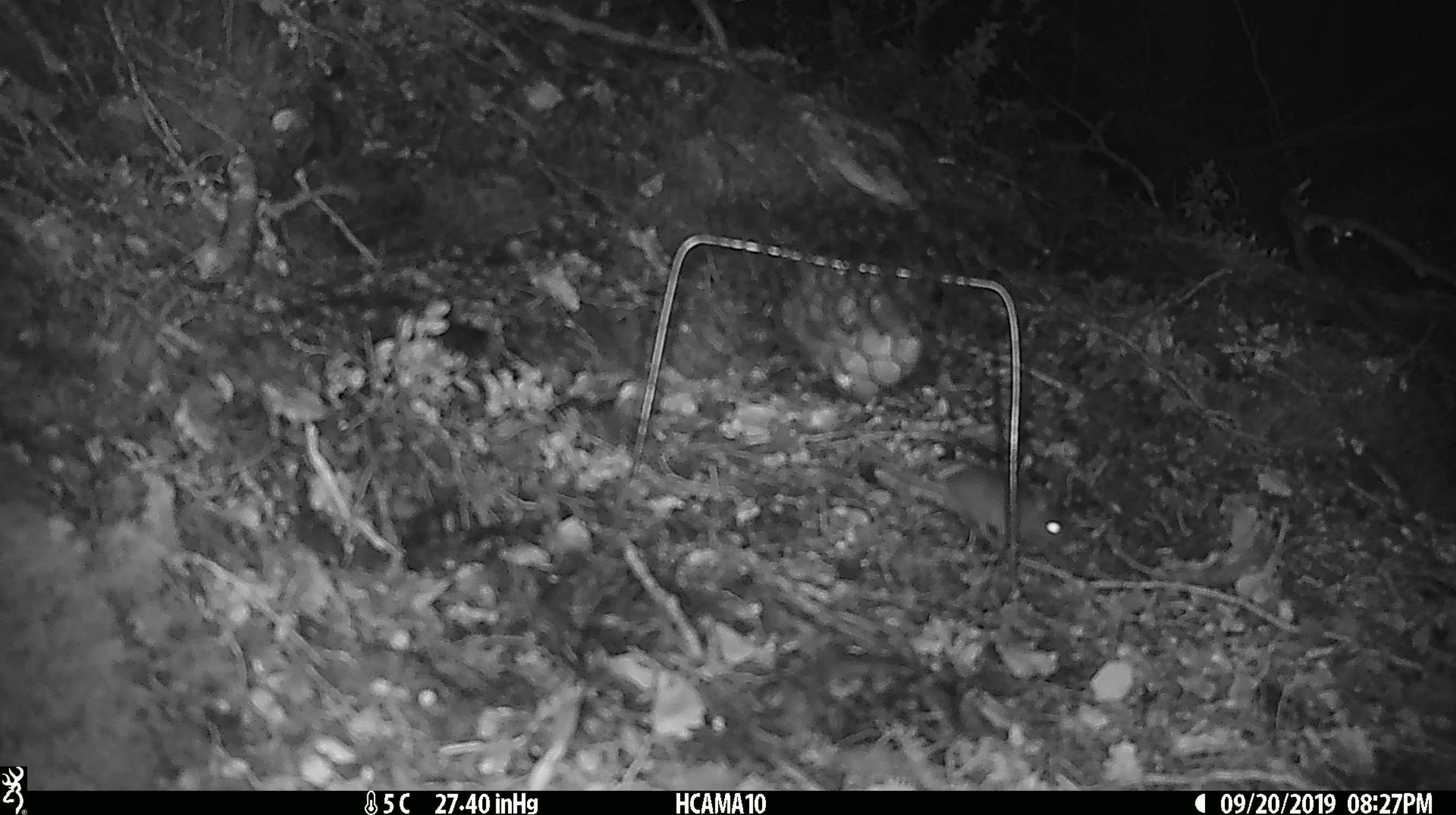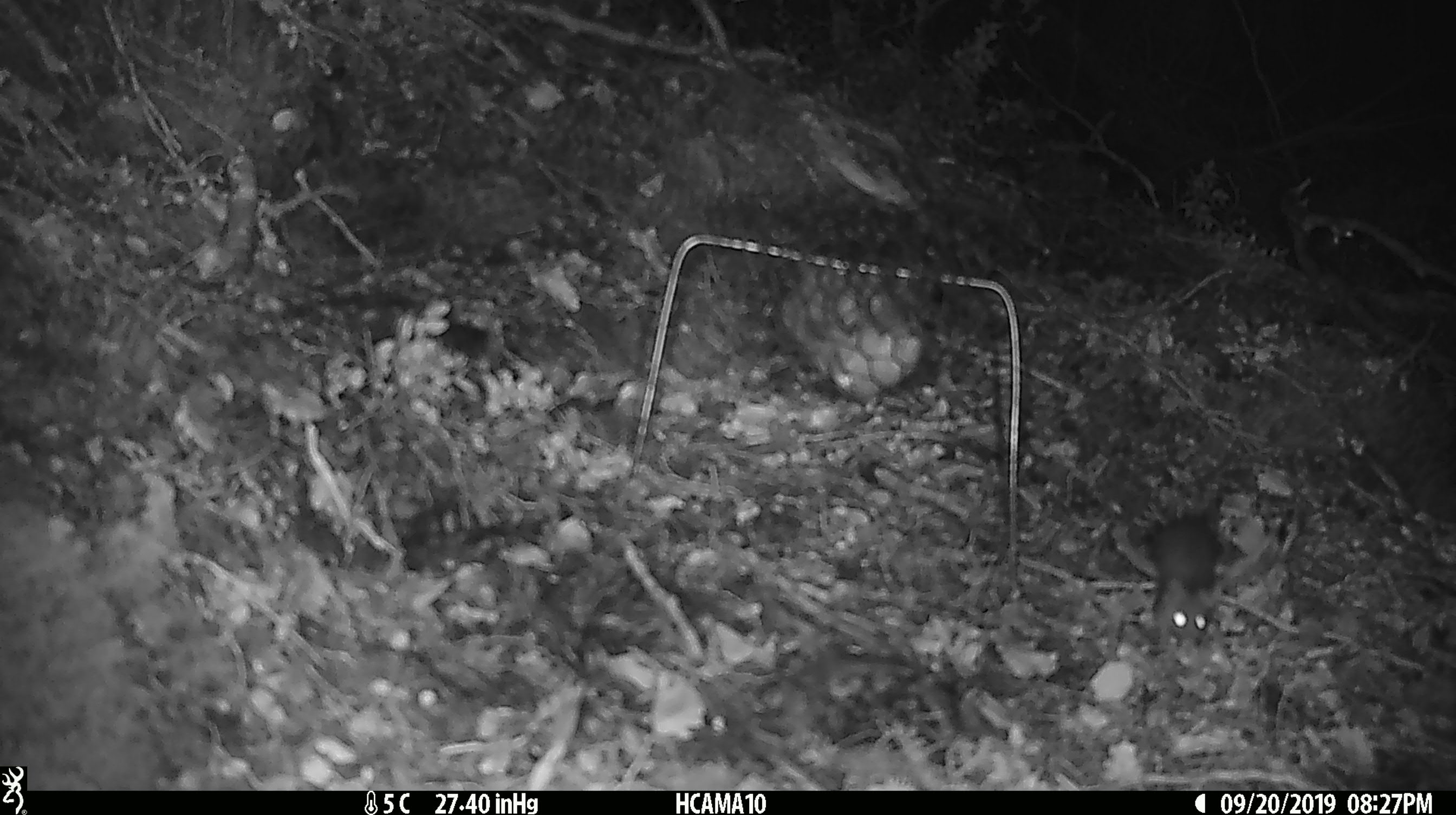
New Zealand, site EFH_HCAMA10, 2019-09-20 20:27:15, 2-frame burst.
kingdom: Animalia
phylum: Chordata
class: Mammalia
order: Rodentia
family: Muridae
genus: Mus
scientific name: Mus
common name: mouse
Mouse (Mus).